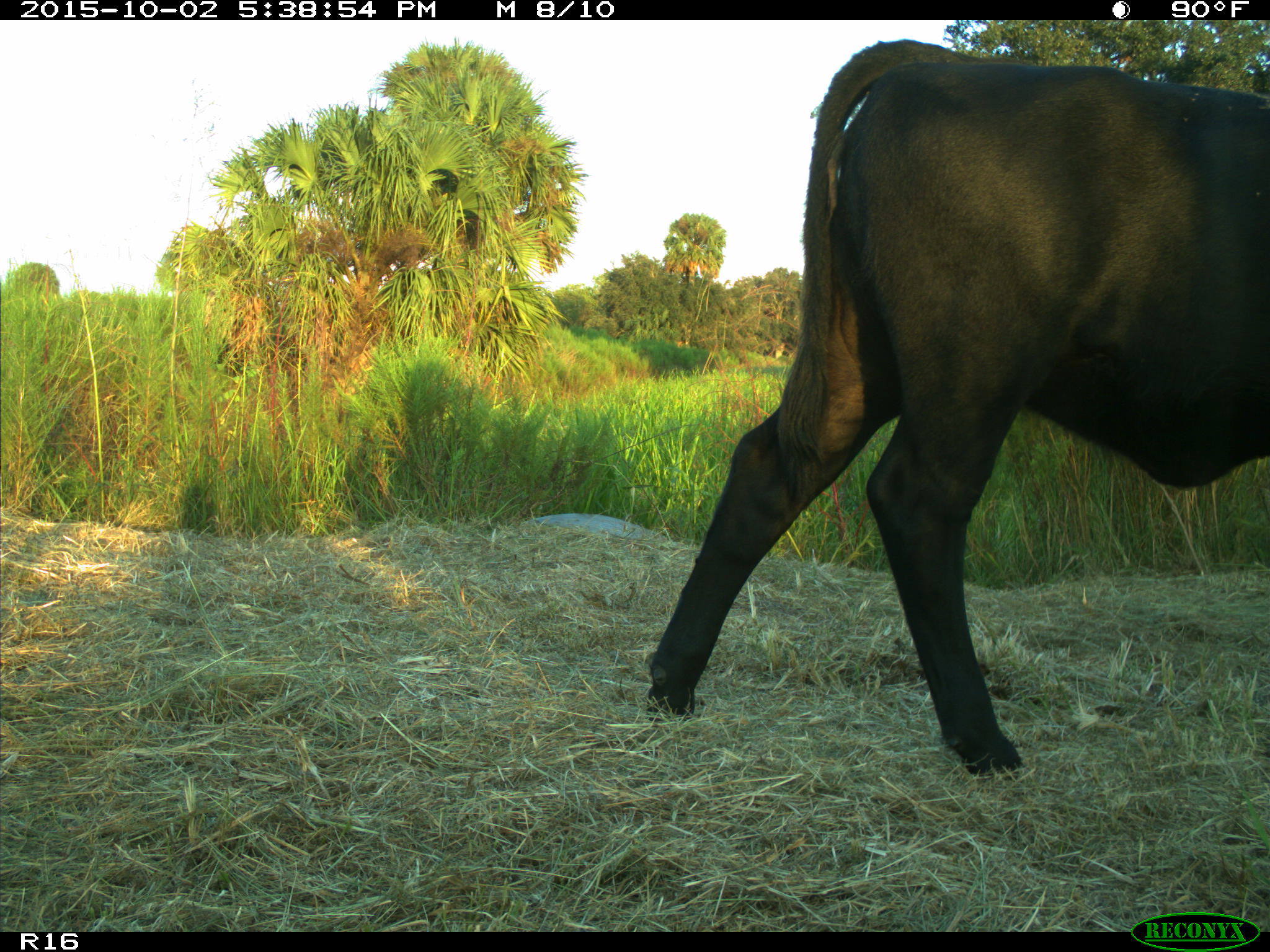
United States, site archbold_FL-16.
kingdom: Animalia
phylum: Chordata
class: Mammalia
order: Artiodactyla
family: Bovidae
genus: Bos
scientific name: Bos taurus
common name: domestic cow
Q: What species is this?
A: Bos taurus (domestic cow).